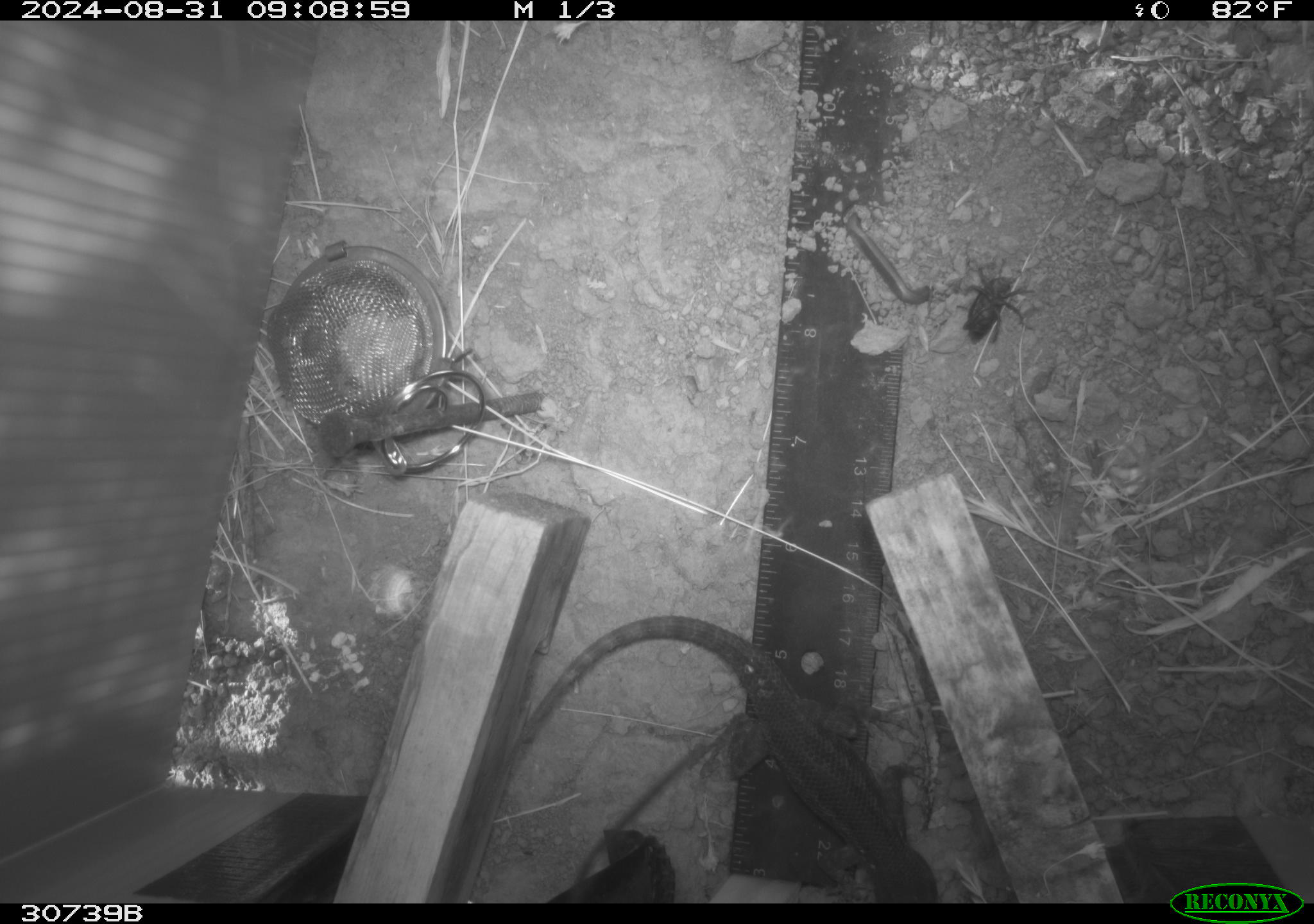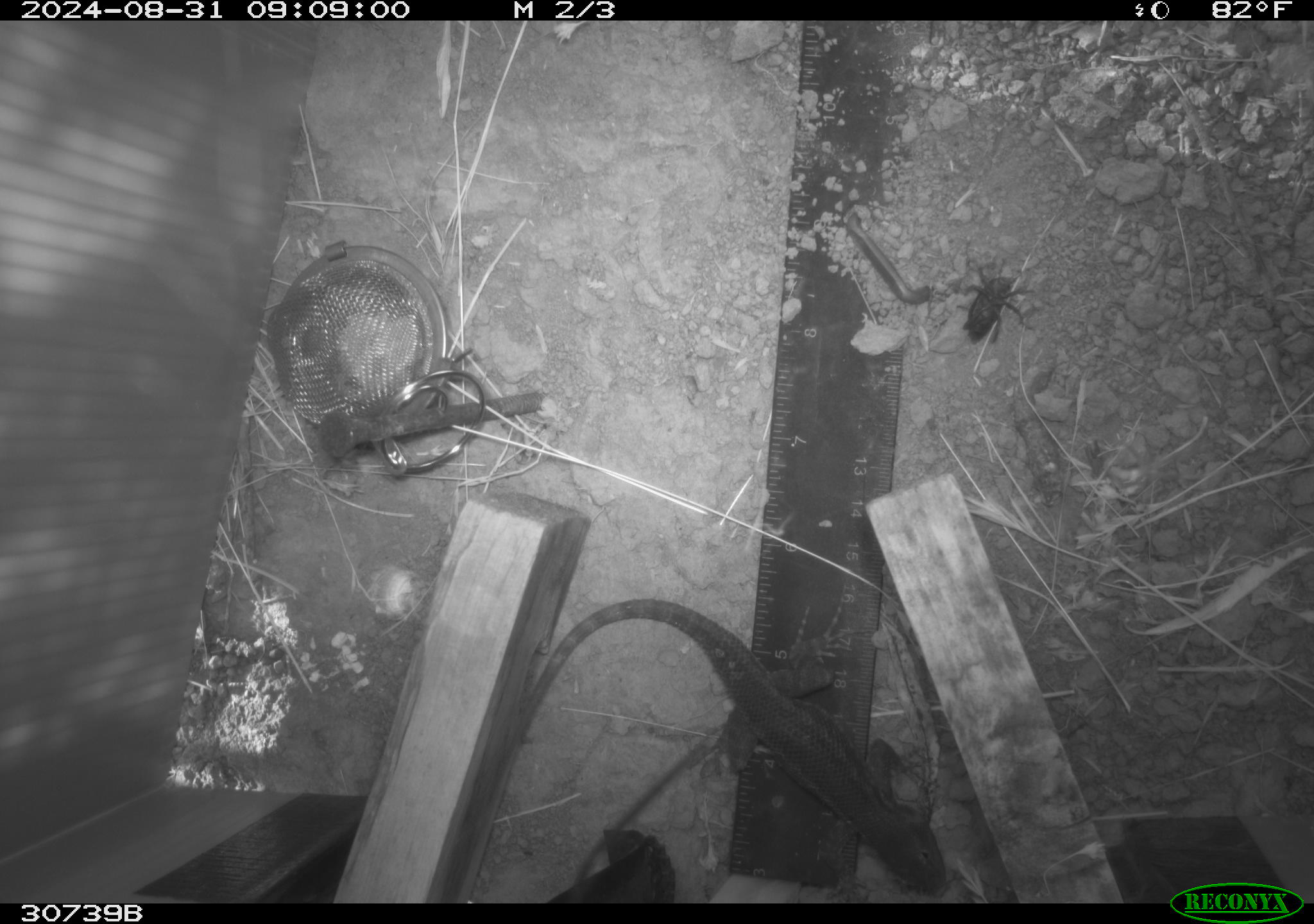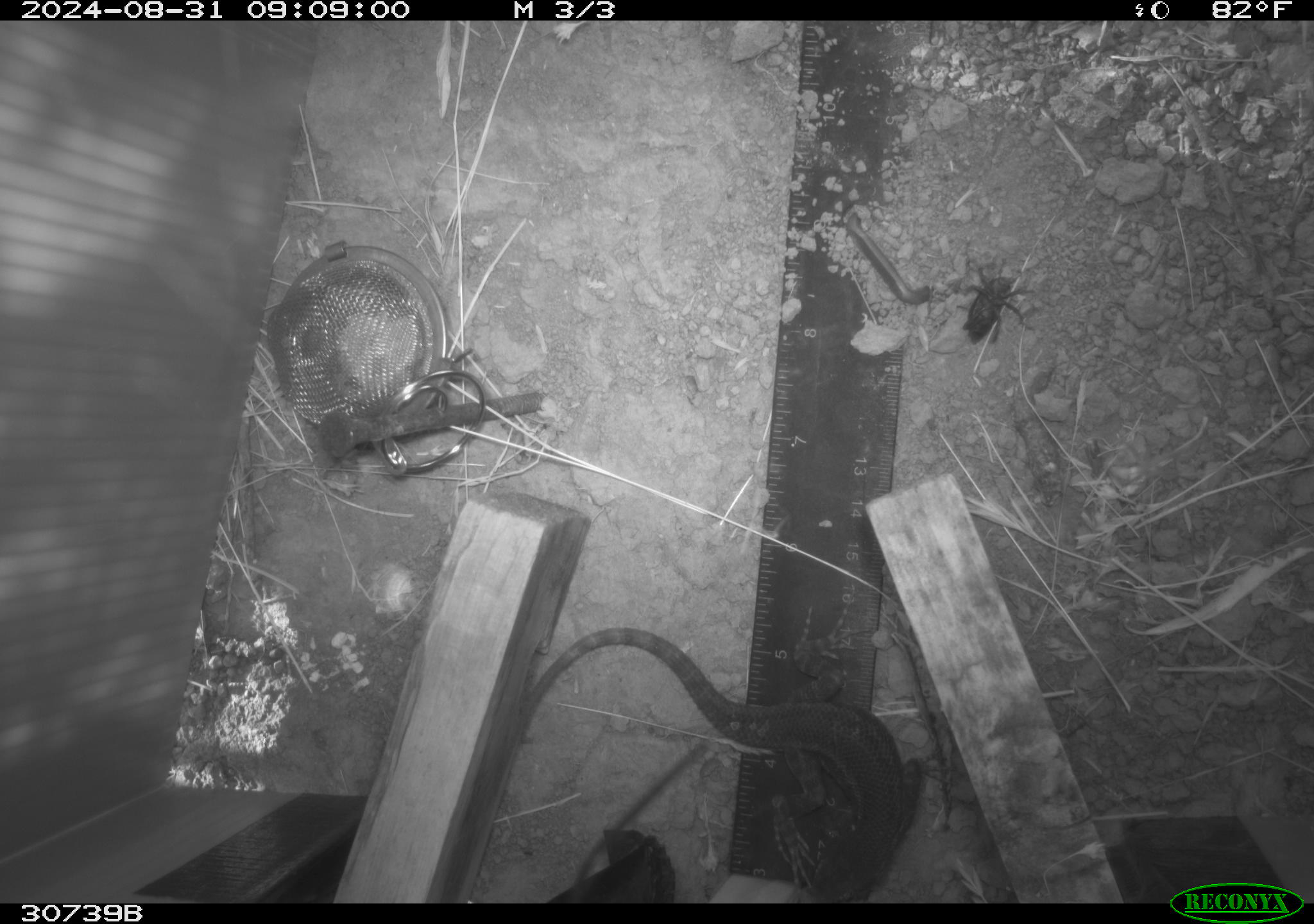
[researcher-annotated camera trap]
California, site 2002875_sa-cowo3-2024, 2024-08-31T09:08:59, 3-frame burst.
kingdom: Animalia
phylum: Chordata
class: Reptilia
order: Squamata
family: Phrynosomatidae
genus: Sceloporus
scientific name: Sceloporus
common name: spiny lizards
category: sceloporus species